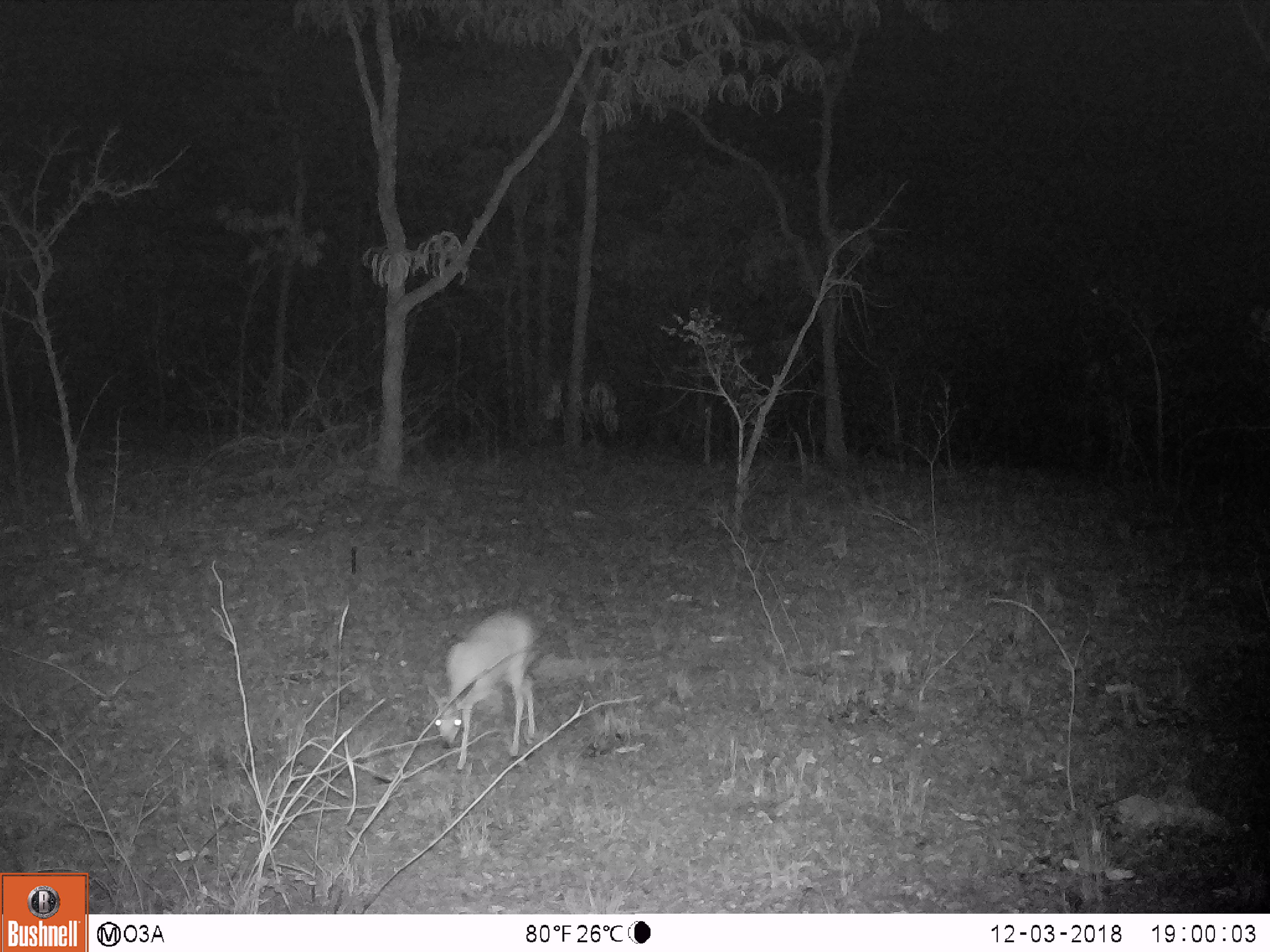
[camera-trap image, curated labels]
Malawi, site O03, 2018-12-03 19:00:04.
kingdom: Animalia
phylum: Chordata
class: Mammalia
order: Artiodactyla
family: Bovidae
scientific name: Antilopinae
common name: small antelope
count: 1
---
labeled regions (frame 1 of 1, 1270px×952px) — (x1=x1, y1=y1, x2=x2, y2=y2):
small antelope: (x1=419, y1=595, x2=545, y2=776)